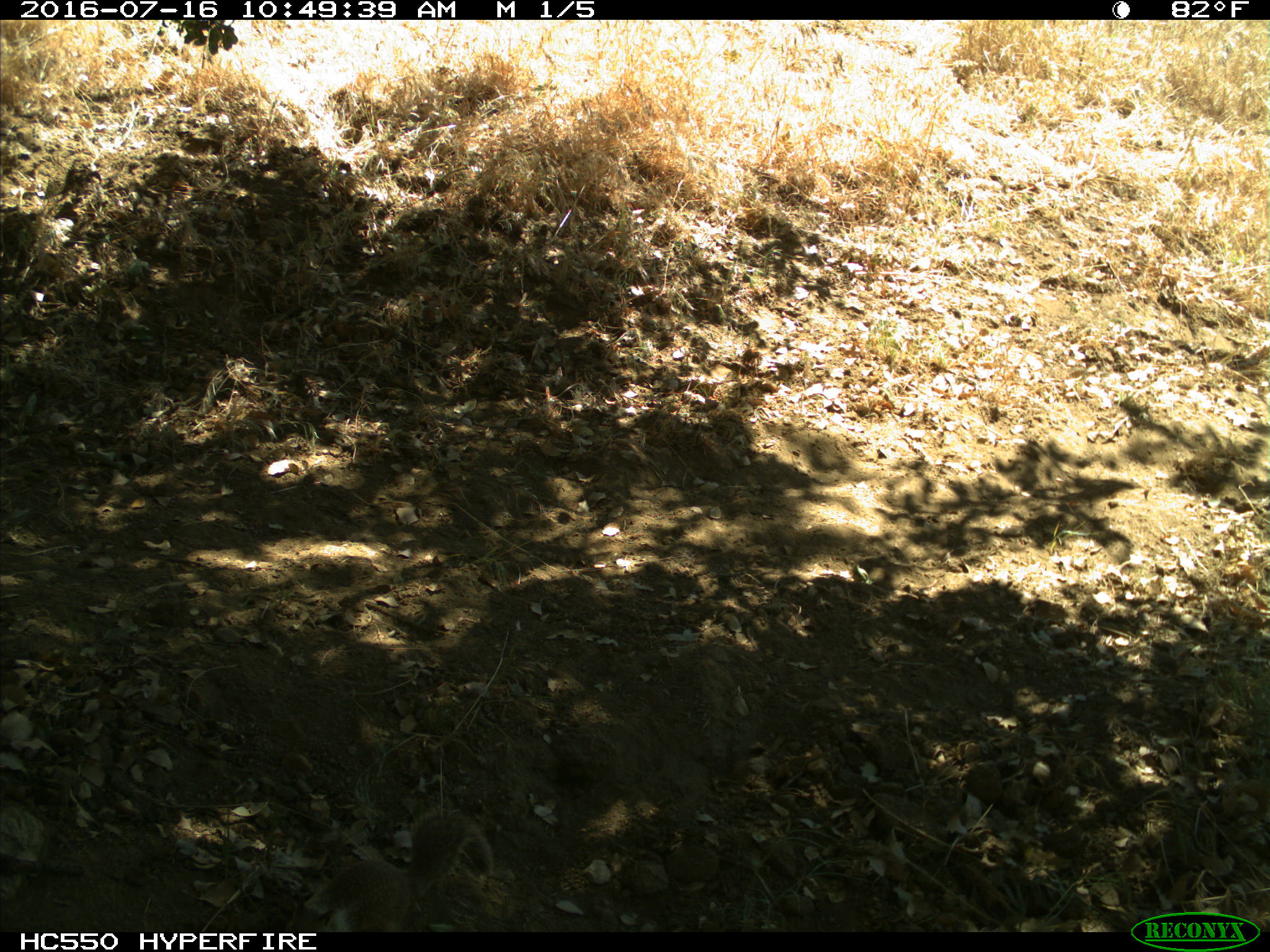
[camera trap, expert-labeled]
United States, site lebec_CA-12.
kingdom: Animalia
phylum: Chordata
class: Mammalia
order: Rodentia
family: Sciuridae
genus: Otospermophilus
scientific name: Otospermophilus beecheyi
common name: california ground squirrel